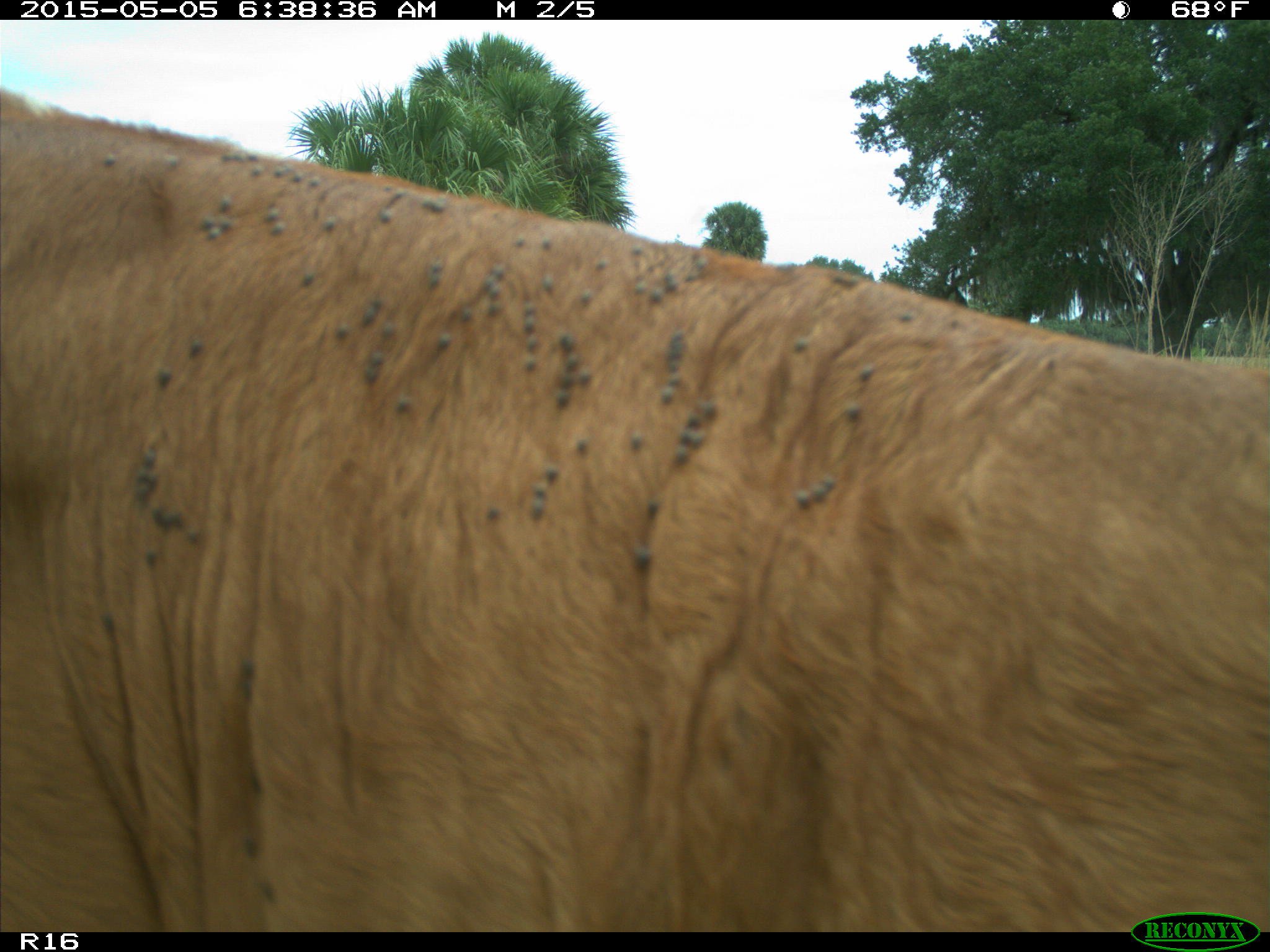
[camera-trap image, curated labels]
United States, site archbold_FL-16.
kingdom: Animalia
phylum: Chordata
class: Mammalia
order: Artiodactyla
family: Bovidae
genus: Bos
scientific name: Bos taurus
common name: domestic cow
Bos taurus (domestic cow).